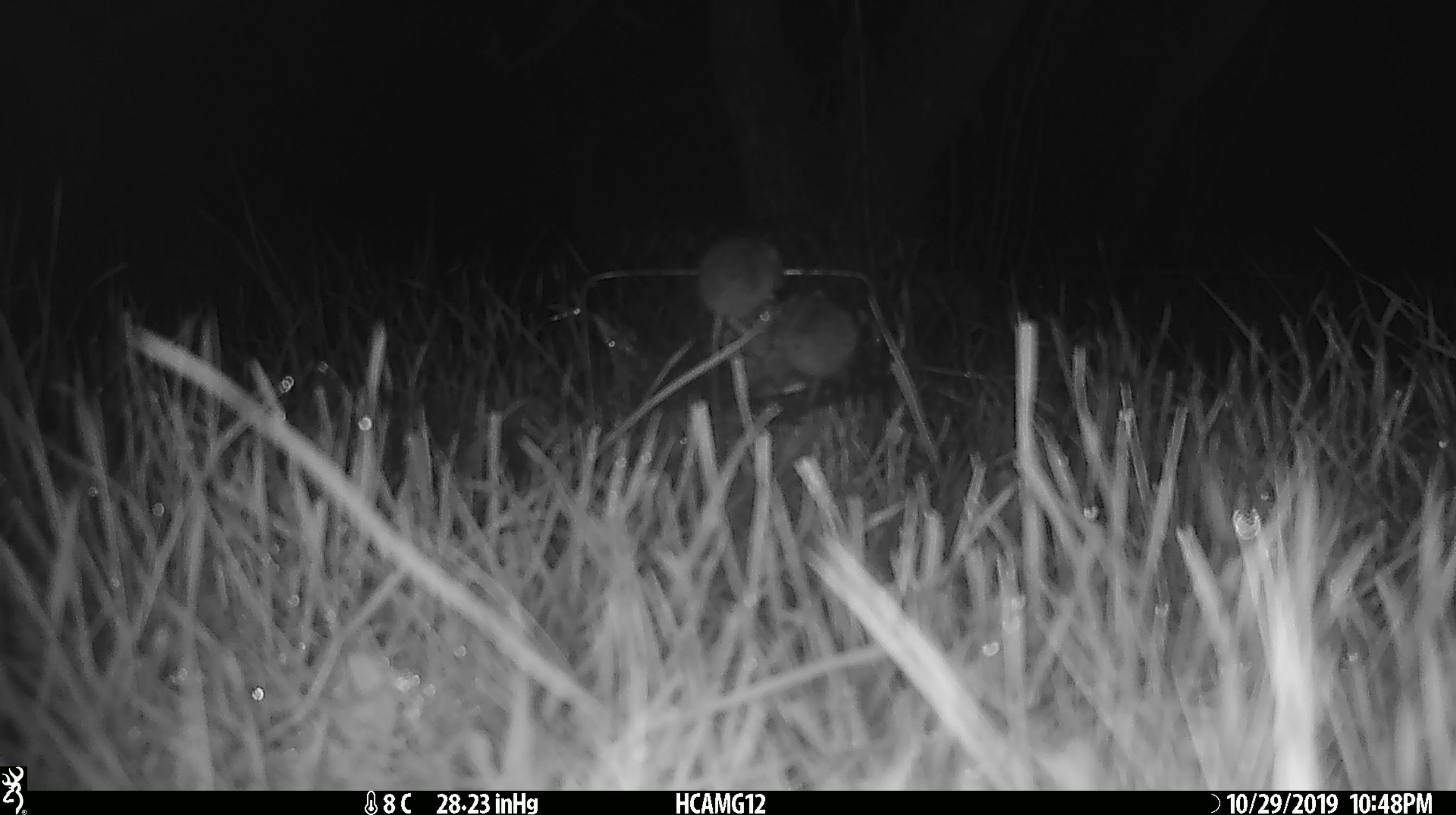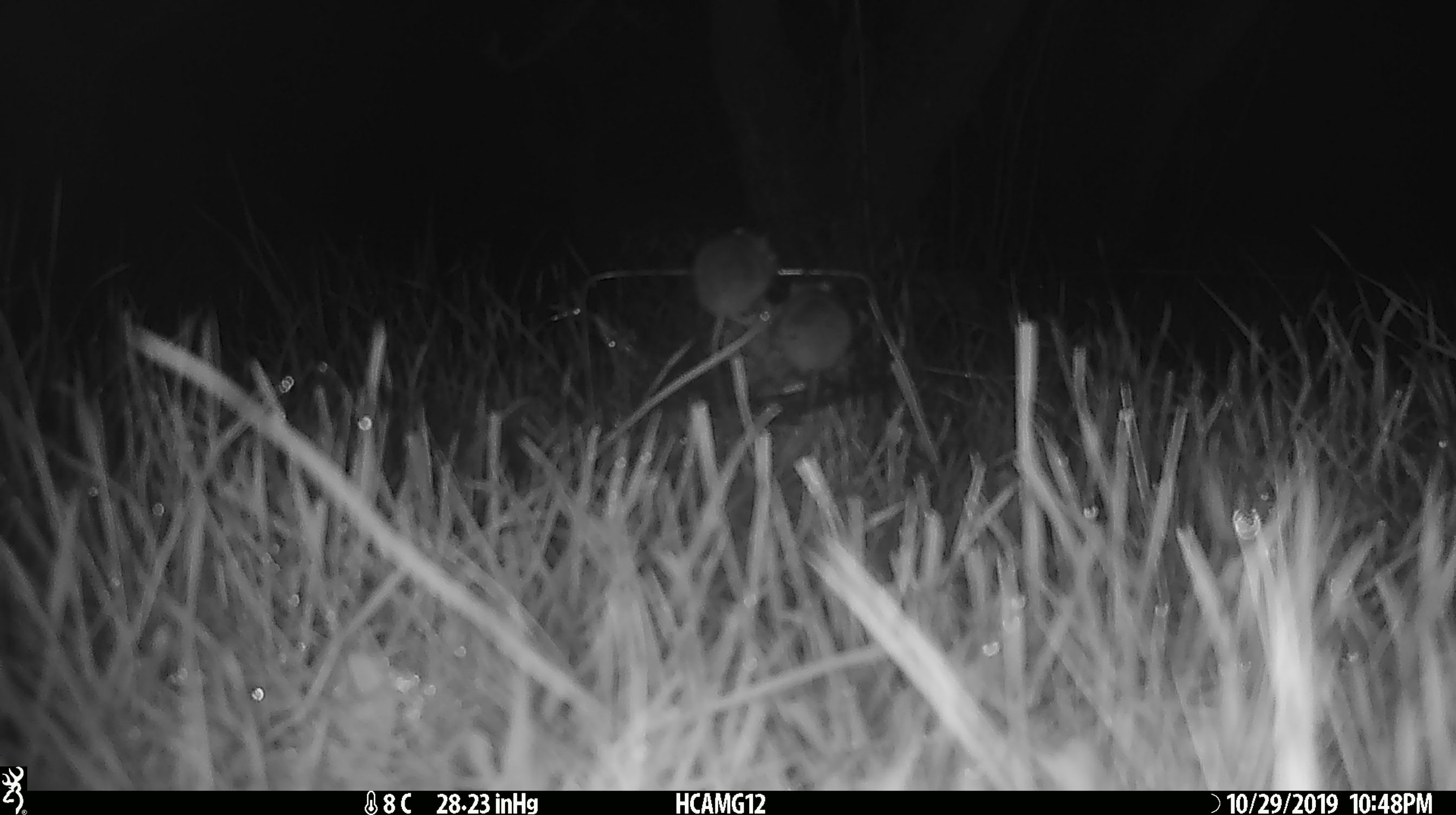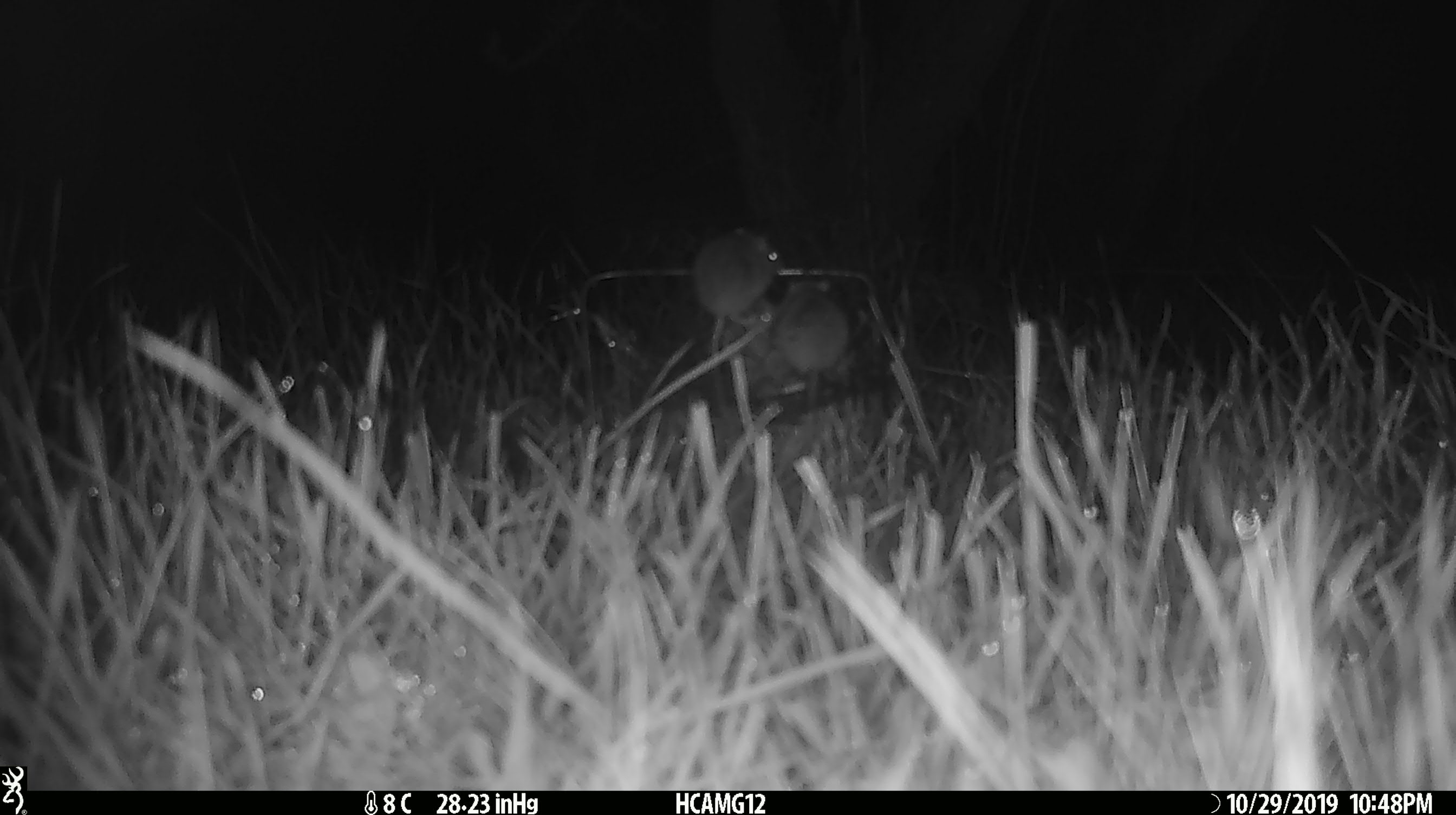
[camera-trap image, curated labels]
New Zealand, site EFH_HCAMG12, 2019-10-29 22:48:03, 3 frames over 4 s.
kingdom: Animalia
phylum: Chordata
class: Mammalia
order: Rodentia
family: Muridae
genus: Mus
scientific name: Mus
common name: mouse